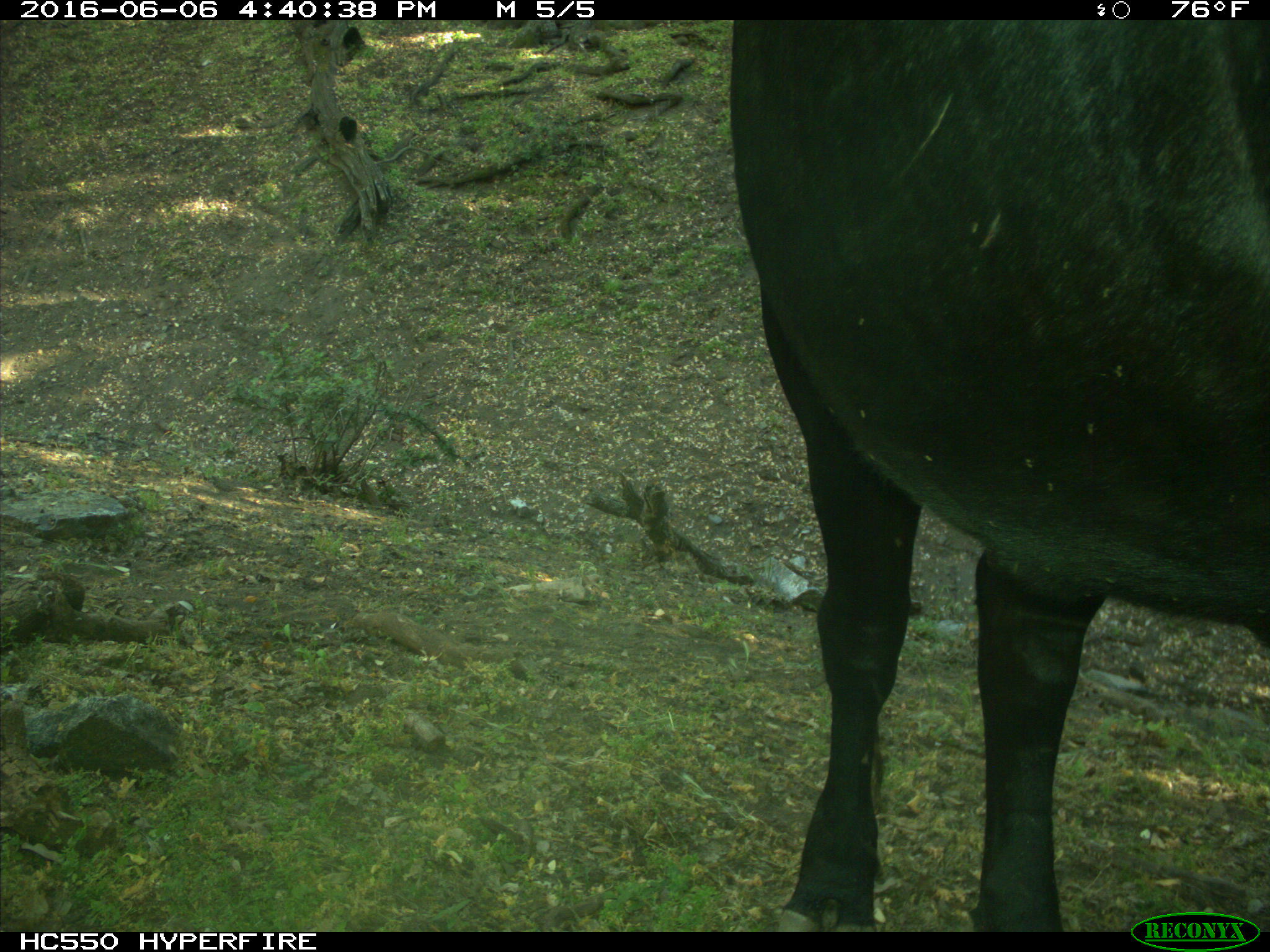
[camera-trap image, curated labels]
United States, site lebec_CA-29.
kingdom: Animalia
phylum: Chordata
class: Mammalia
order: Artiodactyla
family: Bovidae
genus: Bos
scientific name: Bos taurus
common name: domestic cow